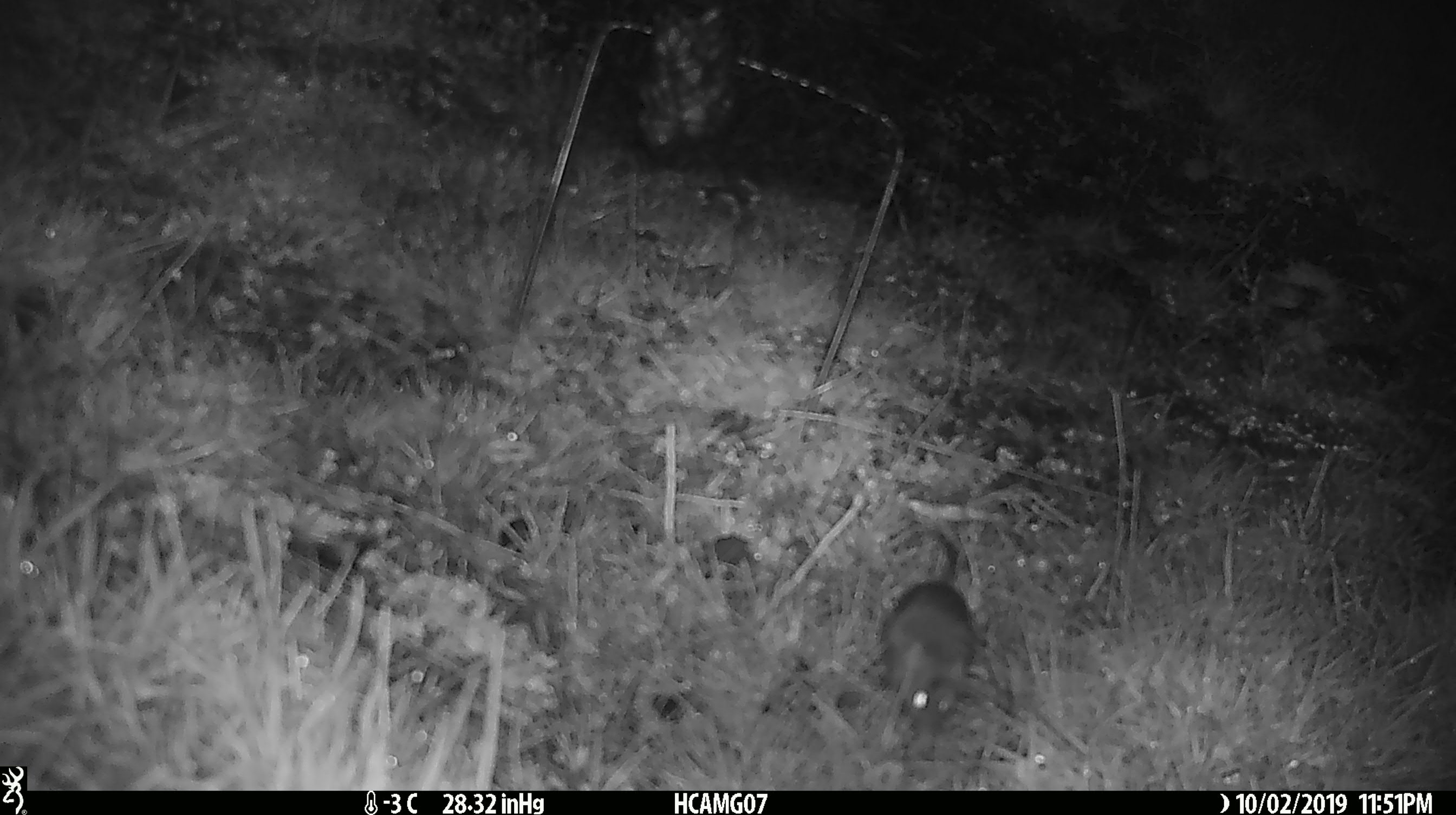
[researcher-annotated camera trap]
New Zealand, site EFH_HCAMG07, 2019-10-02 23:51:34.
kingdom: Animalia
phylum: Chordata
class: Mammalia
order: Rodentia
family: Muridae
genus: Mus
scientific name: Mus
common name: mouse